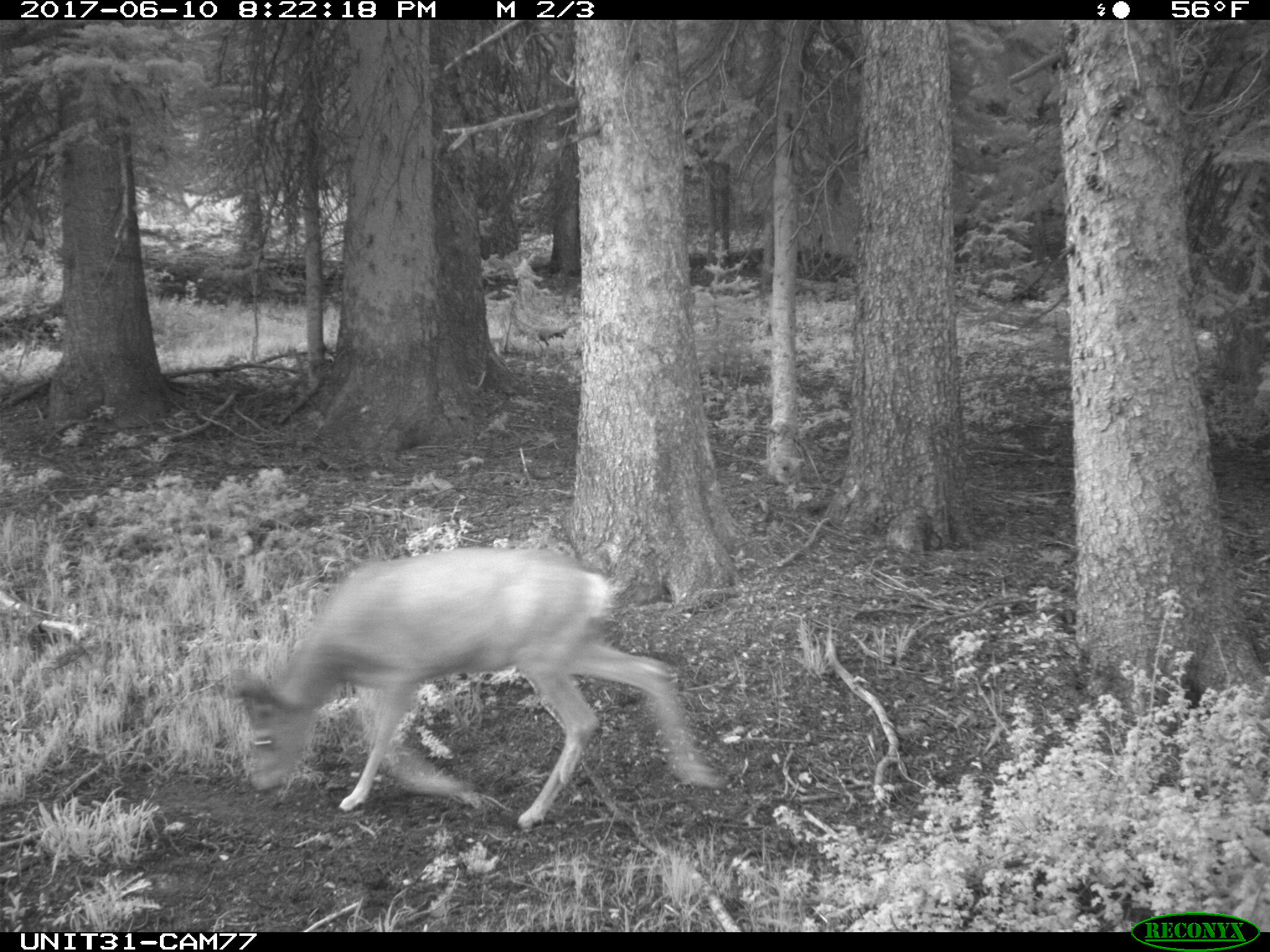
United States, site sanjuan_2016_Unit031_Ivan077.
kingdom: Animalia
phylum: Chordata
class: Mammalia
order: Artiodactyla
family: Cervidae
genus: Odocoileus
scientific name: Odocoileus hemionus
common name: mule deer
Odocoileus hemionus (mule deer).